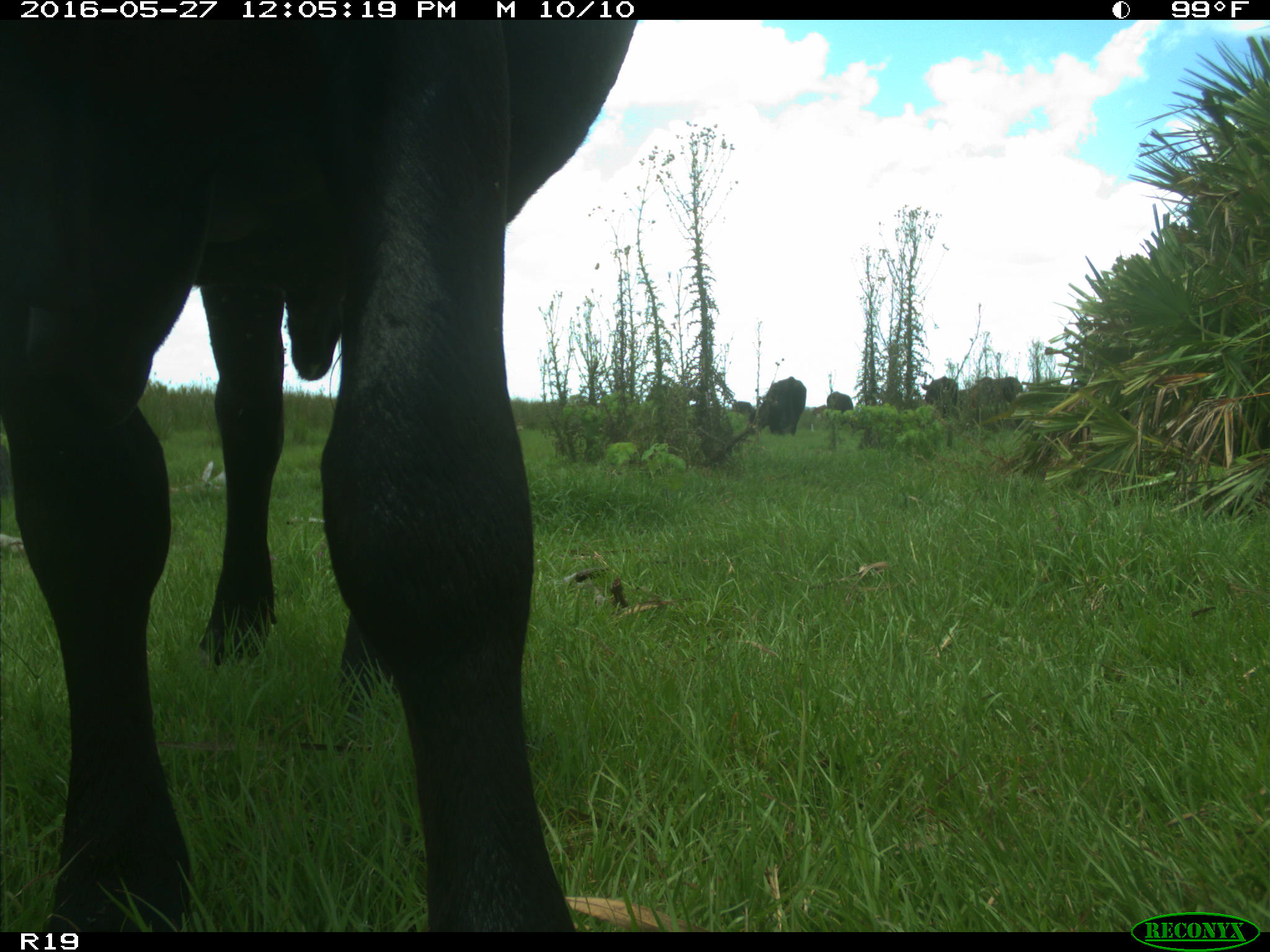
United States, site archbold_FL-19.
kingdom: Animalia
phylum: Chordata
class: Mammalia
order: Artiodactyla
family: Bovidae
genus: Bos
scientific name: Bos taurus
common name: domestic cow